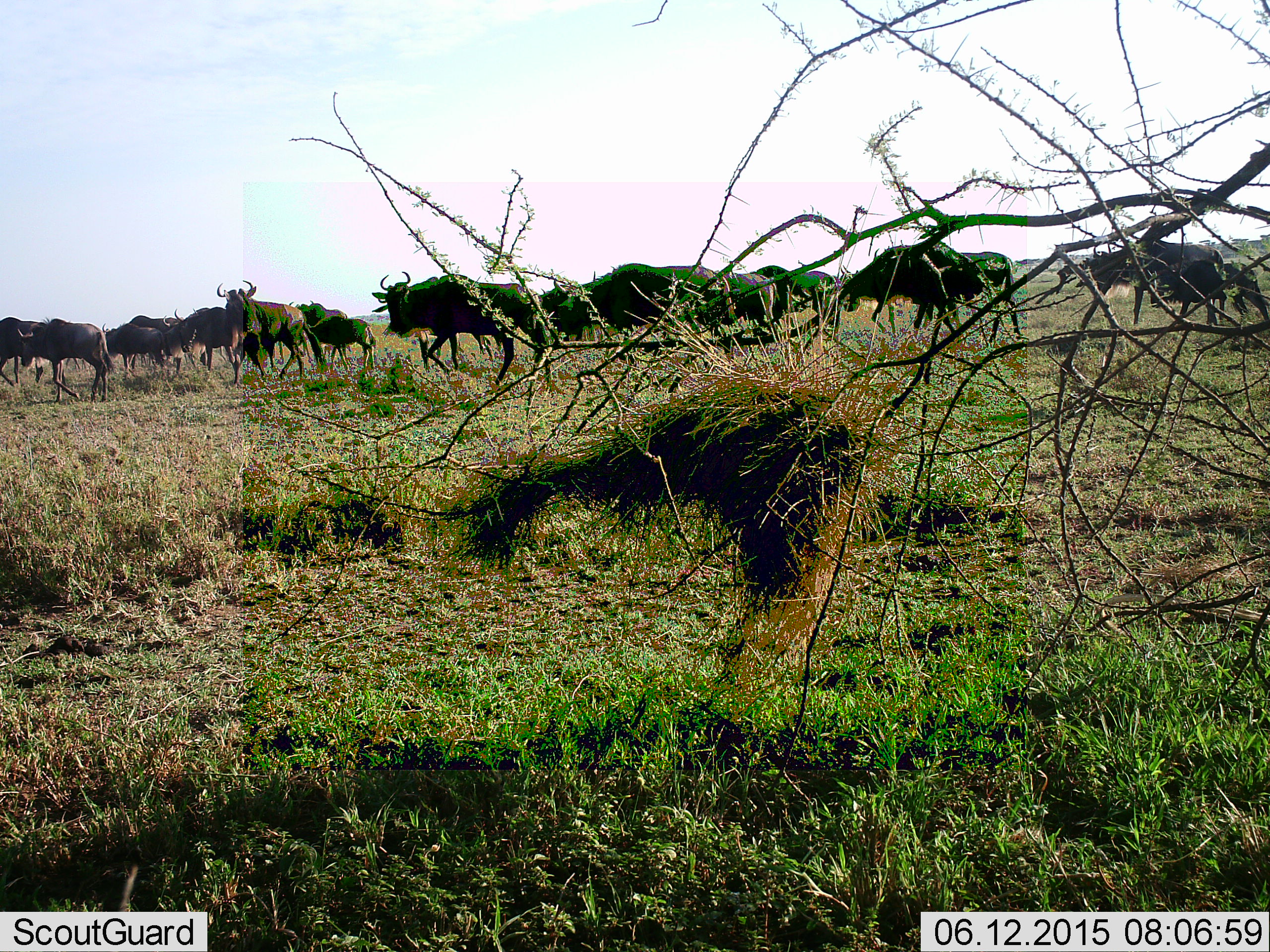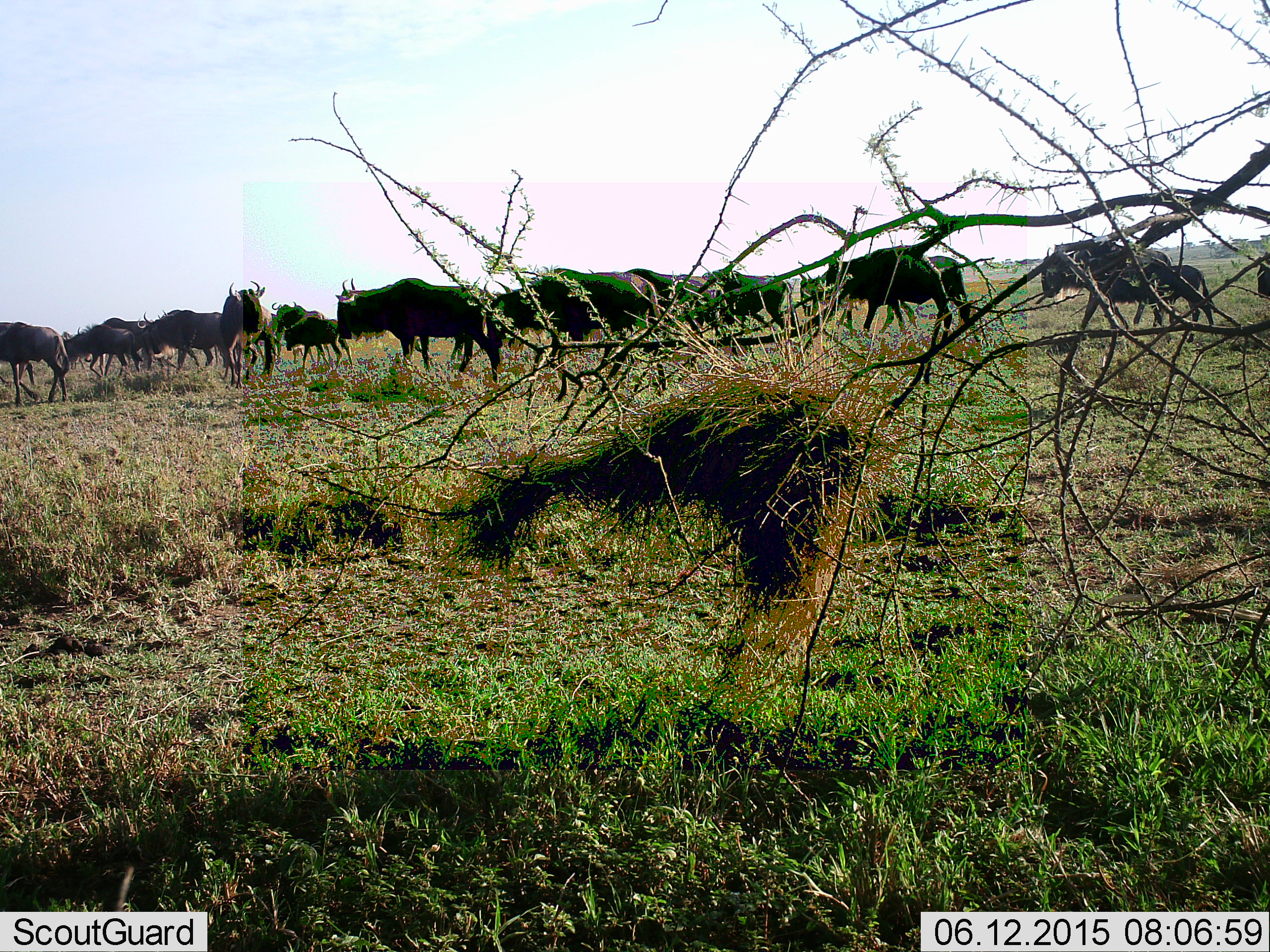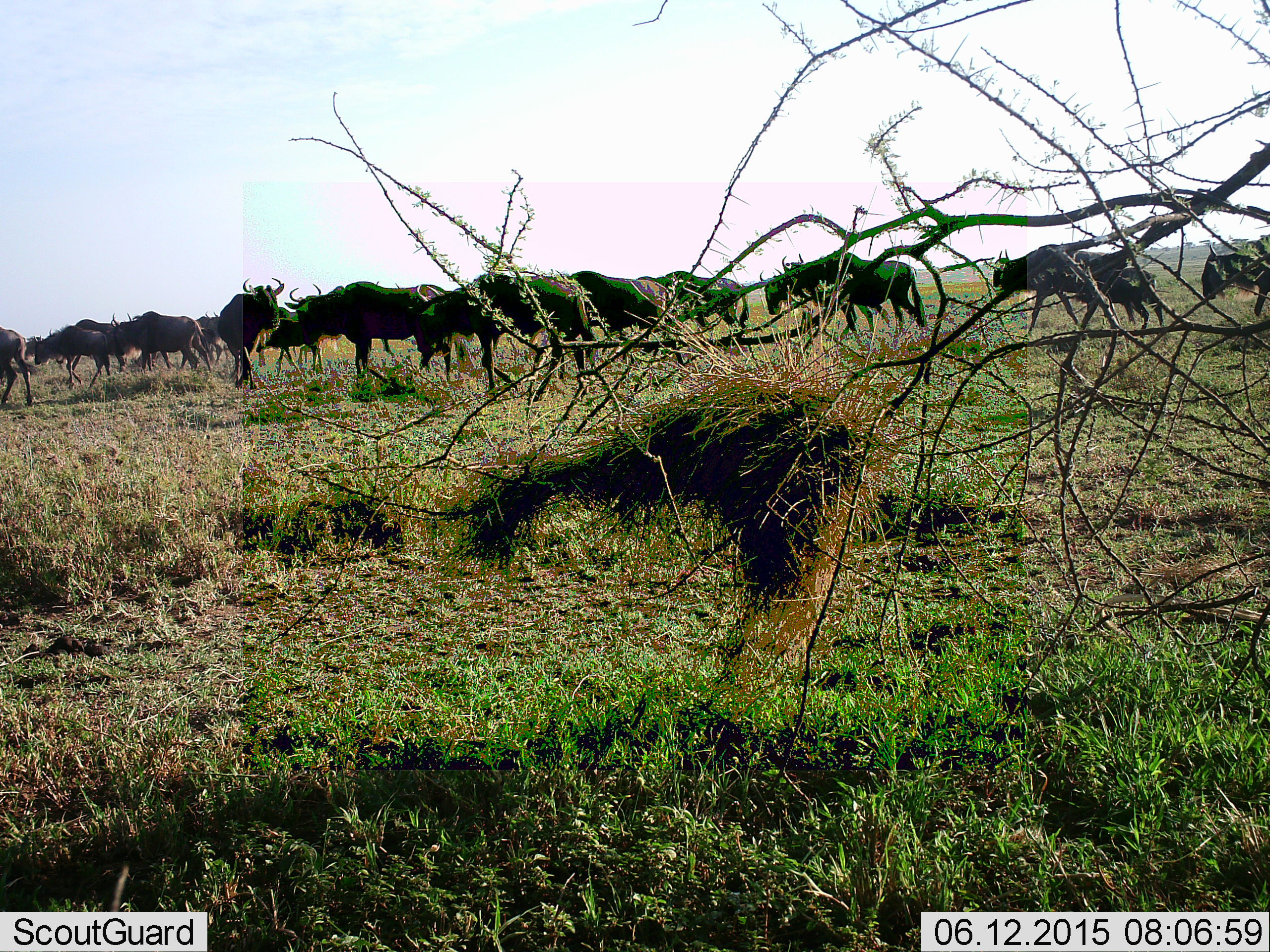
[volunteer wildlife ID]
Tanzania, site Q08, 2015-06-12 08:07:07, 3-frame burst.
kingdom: Animalia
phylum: Chordata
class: Mammalia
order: Artiodactyla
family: Bovidae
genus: Connochaetes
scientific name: Connochaetes taurinus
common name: blue wildebeest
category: wildebeest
Wildebeest (blue wildebeest) (Connochaetes taurinus), count 11-50. Behavior (volunteer vote fractions): standing 20%, resting 10%, moving 100%, interacting 10%. Young present (vote fraction): 50%. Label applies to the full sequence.